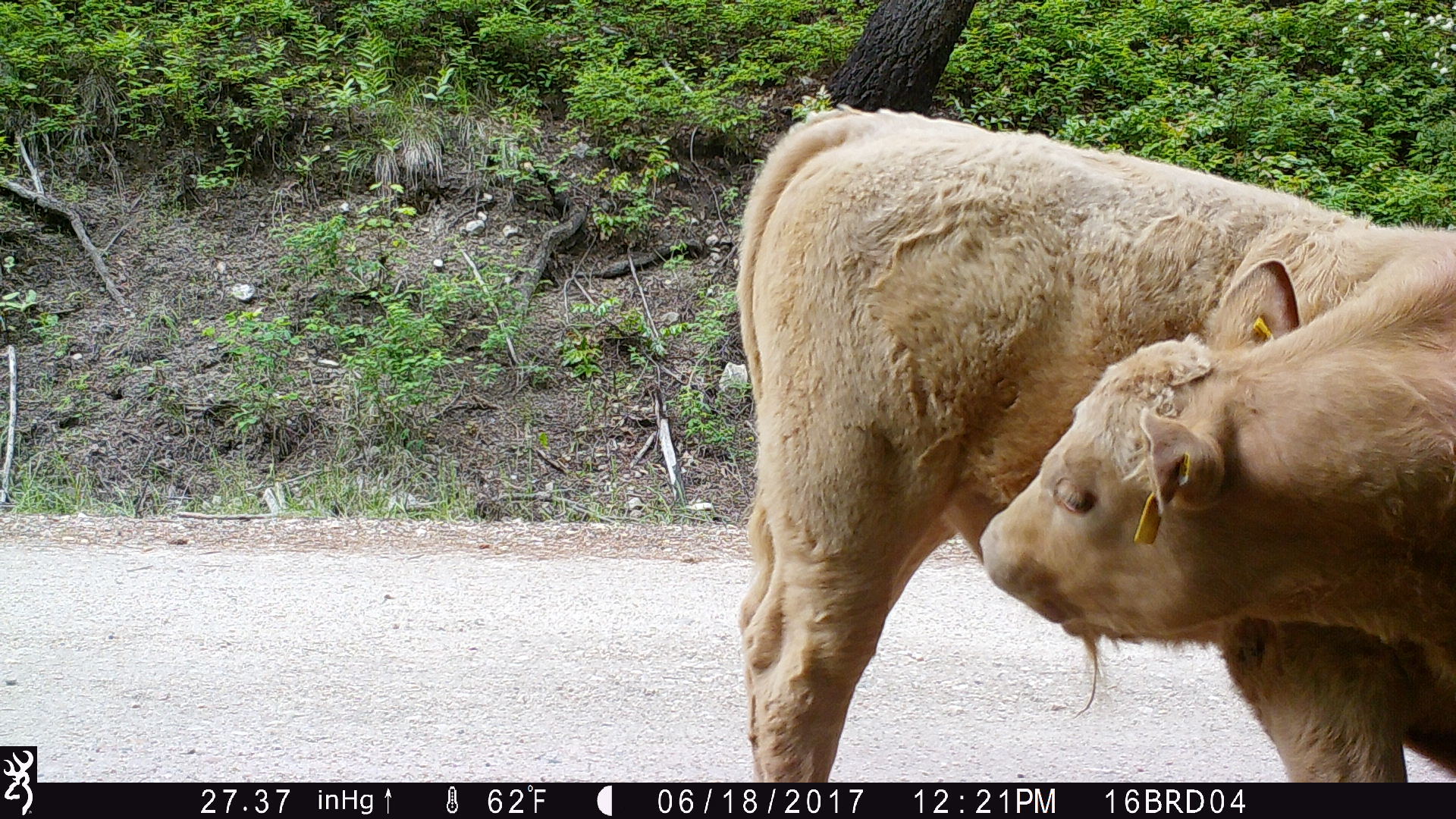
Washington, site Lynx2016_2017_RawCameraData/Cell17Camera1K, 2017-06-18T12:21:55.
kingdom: Animalia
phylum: Chordata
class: Mammalia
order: Artiodactyla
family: Bovidae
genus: Bos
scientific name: Bos taurus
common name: domestic cattle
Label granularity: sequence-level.